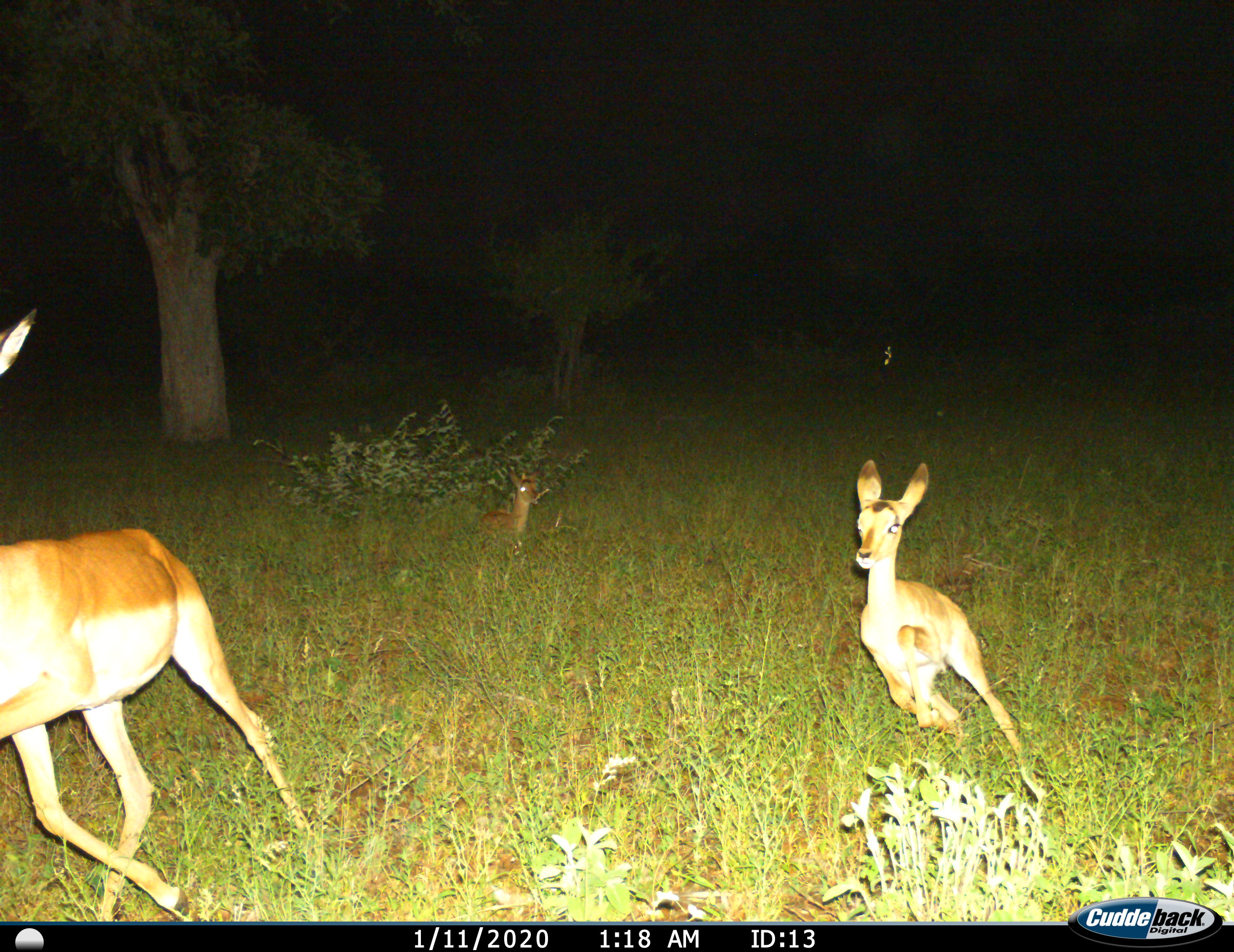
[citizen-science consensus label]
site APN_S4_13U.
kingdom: Animalia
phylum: Chordata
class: Mammalia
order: Artiodactyla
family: Bovidae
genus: Aepyceros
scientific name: Aepyceros melampus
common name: impala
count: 3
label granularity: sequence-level